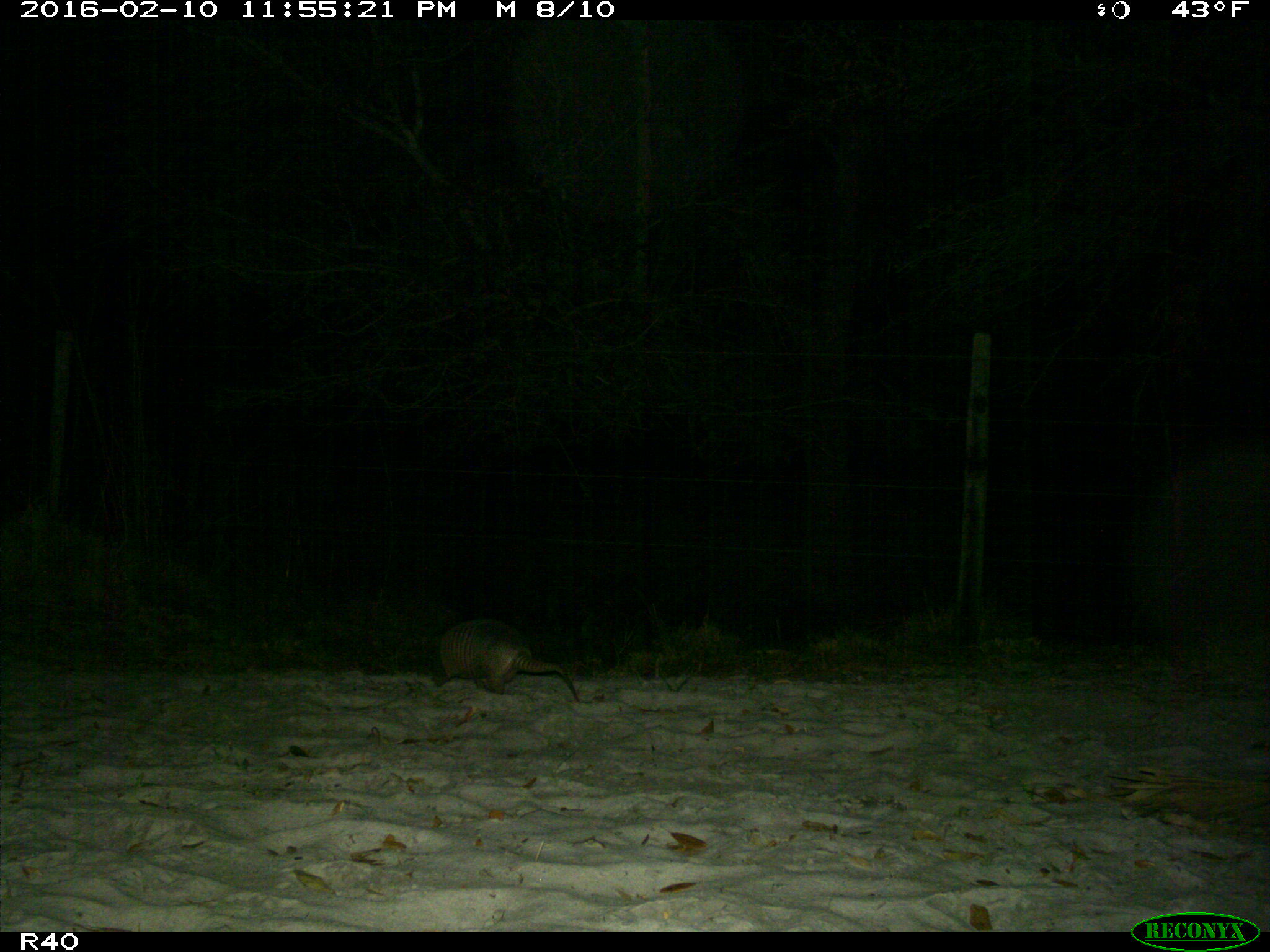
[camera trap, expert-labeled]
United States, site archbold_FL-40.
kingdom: Animalia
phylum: Chordata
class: Mammalia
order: Cingulata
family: Dasypodidae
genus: Dasypus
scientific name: Dasypus novemcinctus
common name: nine-banded armadillo